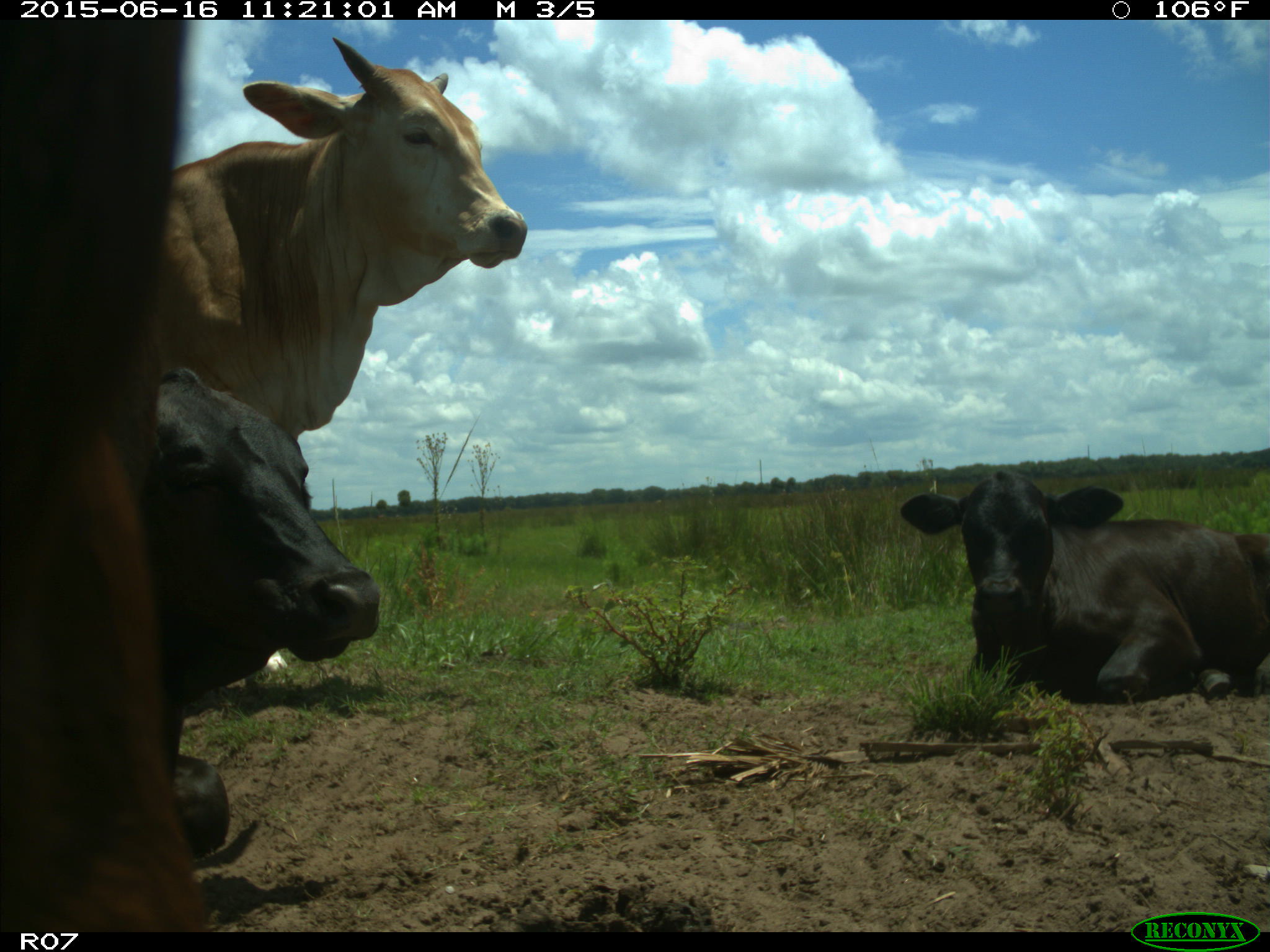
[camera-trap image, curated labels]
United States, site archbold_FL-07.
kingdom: Animalia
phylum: Chordata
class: Mammalia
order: Artiodactyla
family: Bovidae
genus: Bos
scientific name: Bos taurus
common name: domestic cow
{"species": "Bos taurus (domestic cow)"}